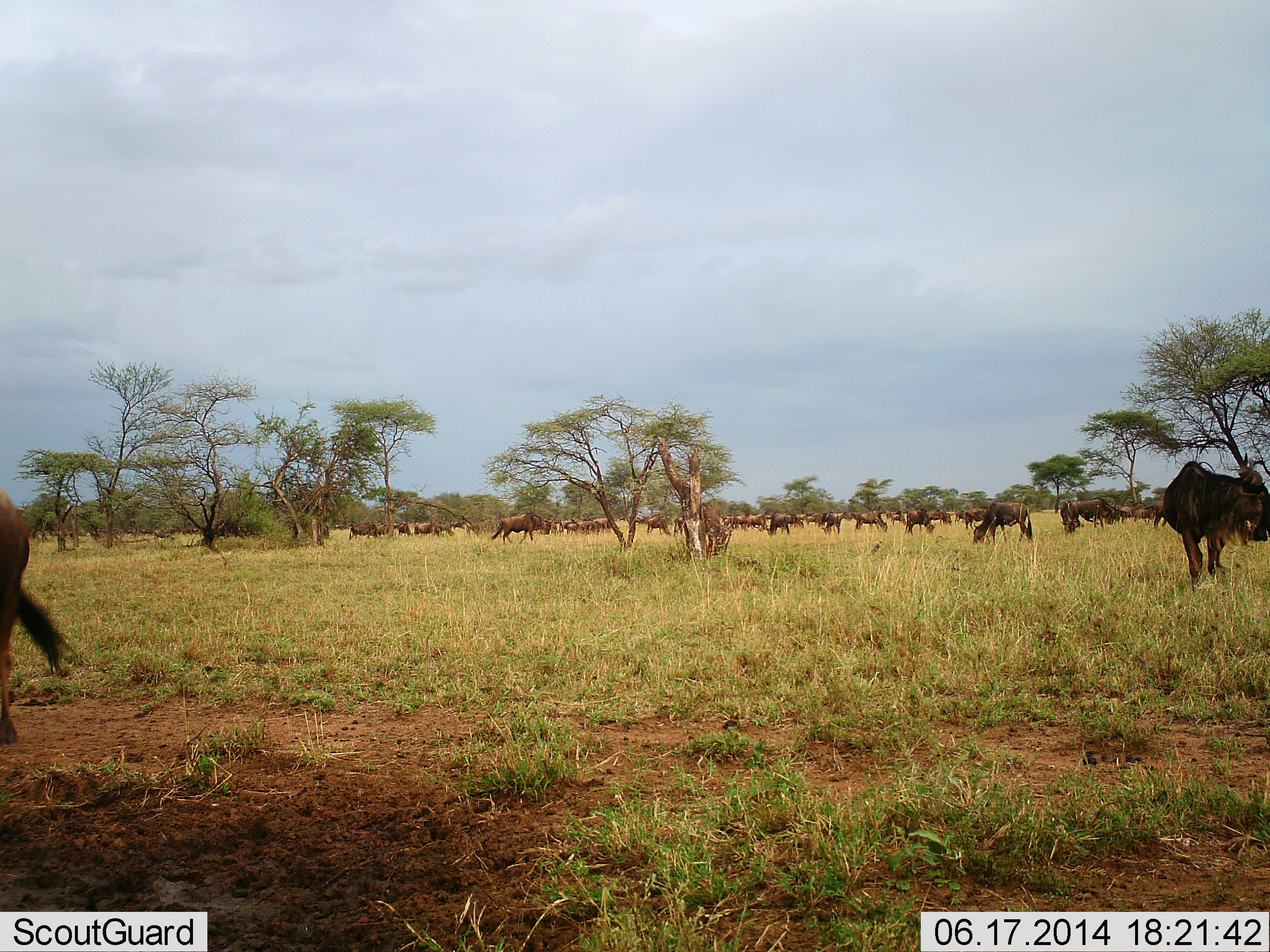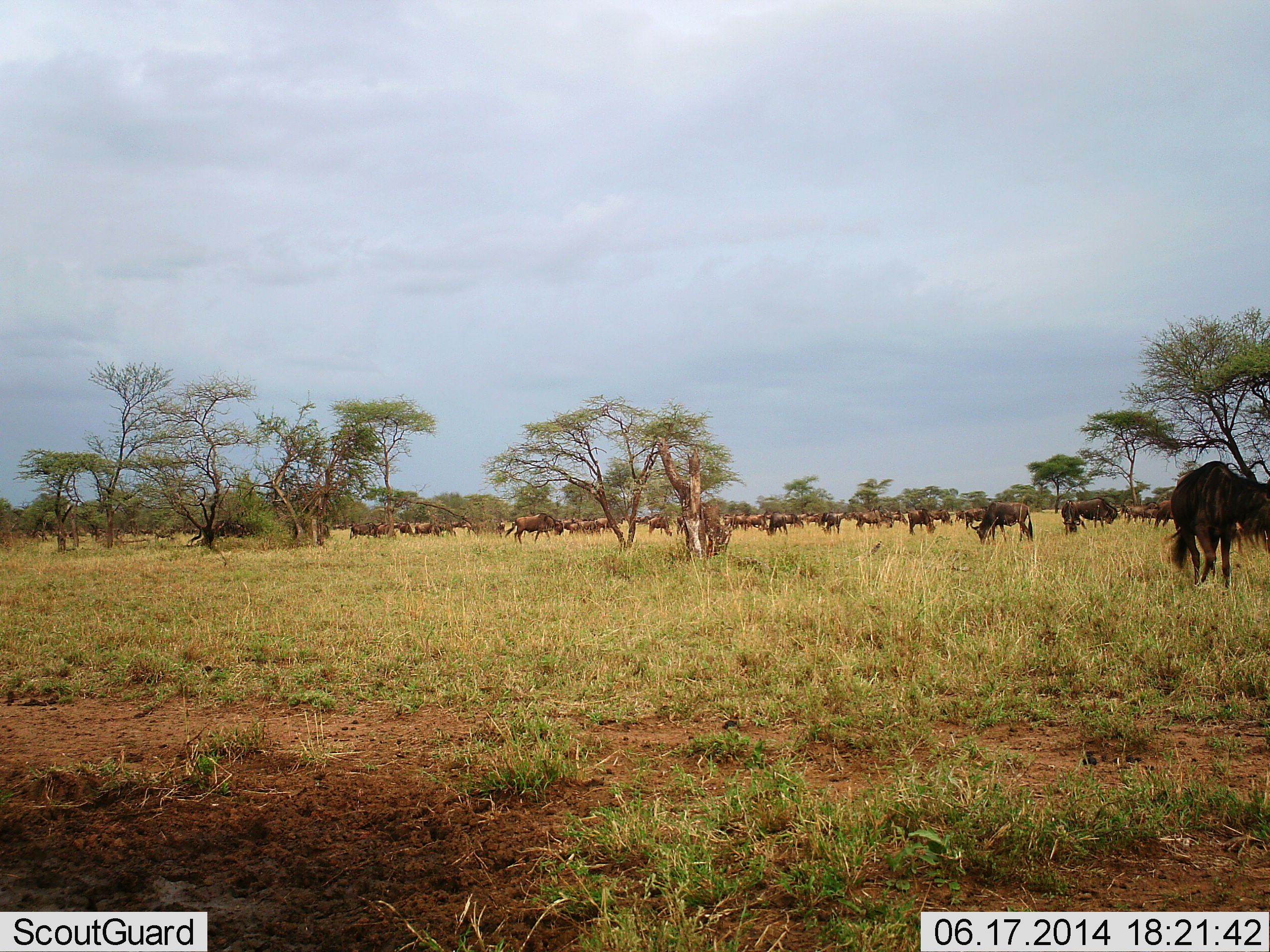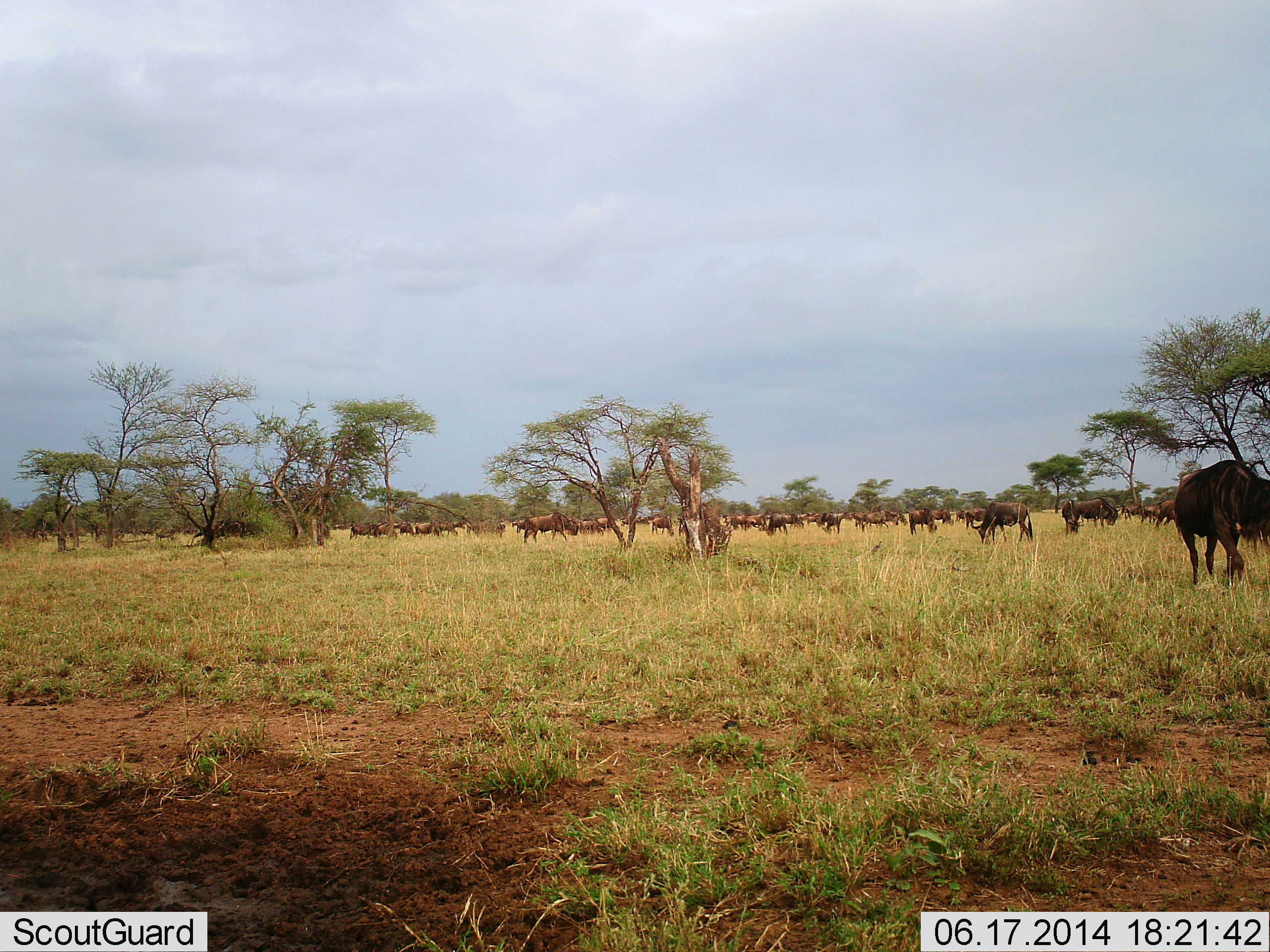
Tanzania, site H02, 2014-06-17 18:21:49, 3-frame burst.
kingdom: Animalia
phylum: Chordata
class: Mammalia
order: Artiodactyla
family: Bovidae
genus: Connochaetes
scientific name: Connochaetes taurinus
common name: blue wildebeest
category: wildebeest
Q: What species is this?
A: Wildebeest (blue wildebeest) (Connochaetes taurinus).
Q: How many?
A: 11-50.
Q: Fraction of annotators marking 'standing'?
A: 40%.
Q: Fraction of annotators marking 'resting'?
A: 0%.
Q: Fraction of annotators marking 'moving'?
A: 30%.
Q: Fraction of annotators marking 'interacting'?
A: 0%.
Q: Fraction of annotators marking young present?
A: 0%.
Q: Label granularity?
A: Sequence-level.